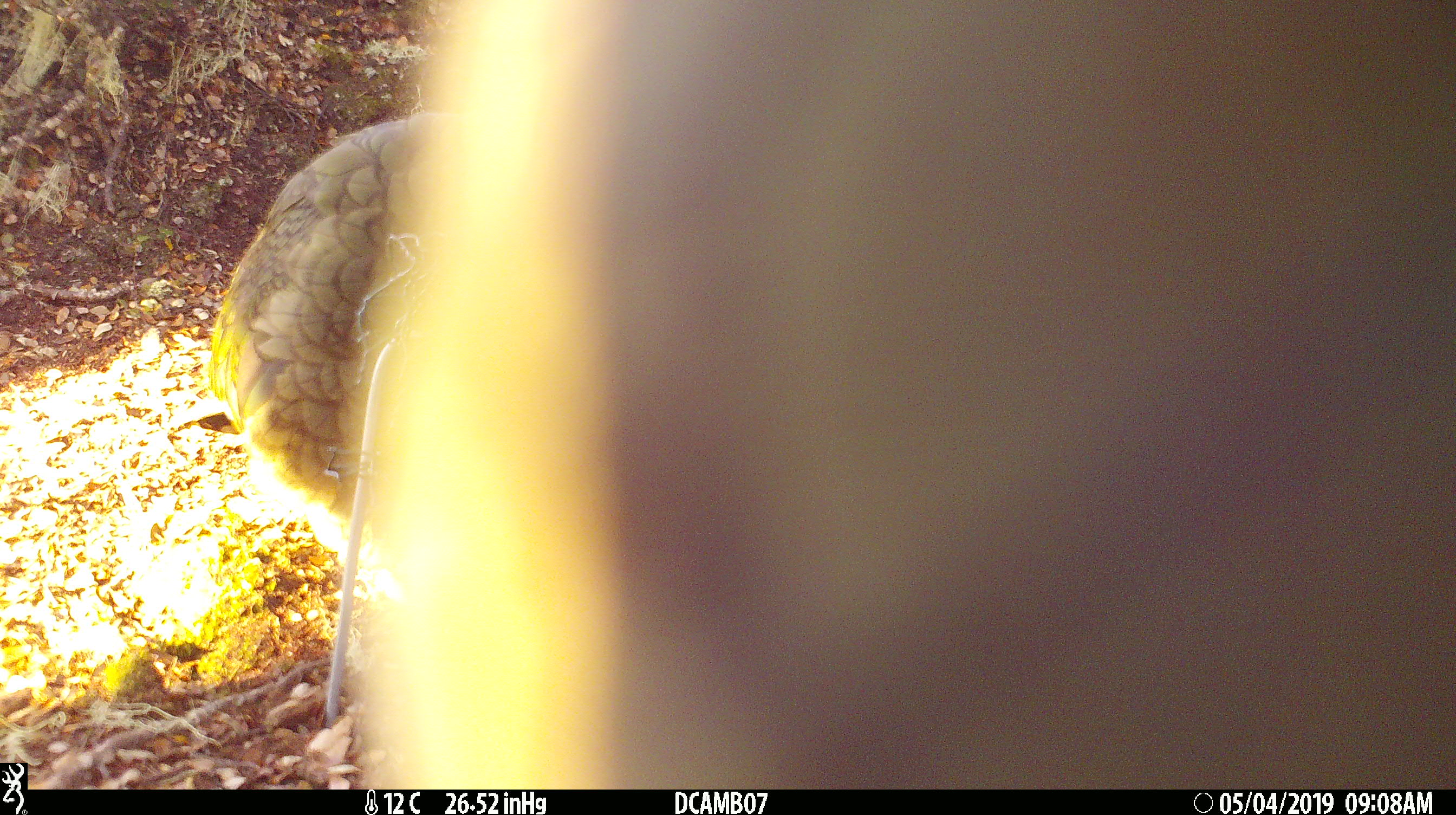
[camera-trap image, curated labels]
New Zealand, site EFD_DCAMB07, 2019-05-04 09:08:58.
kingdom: Animalia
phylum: Chordata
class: Aves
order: Psittaciformes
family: Strigopidae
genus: Nestor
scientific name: Nestor notabilis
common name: kea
Kea (Nestor notabilis).